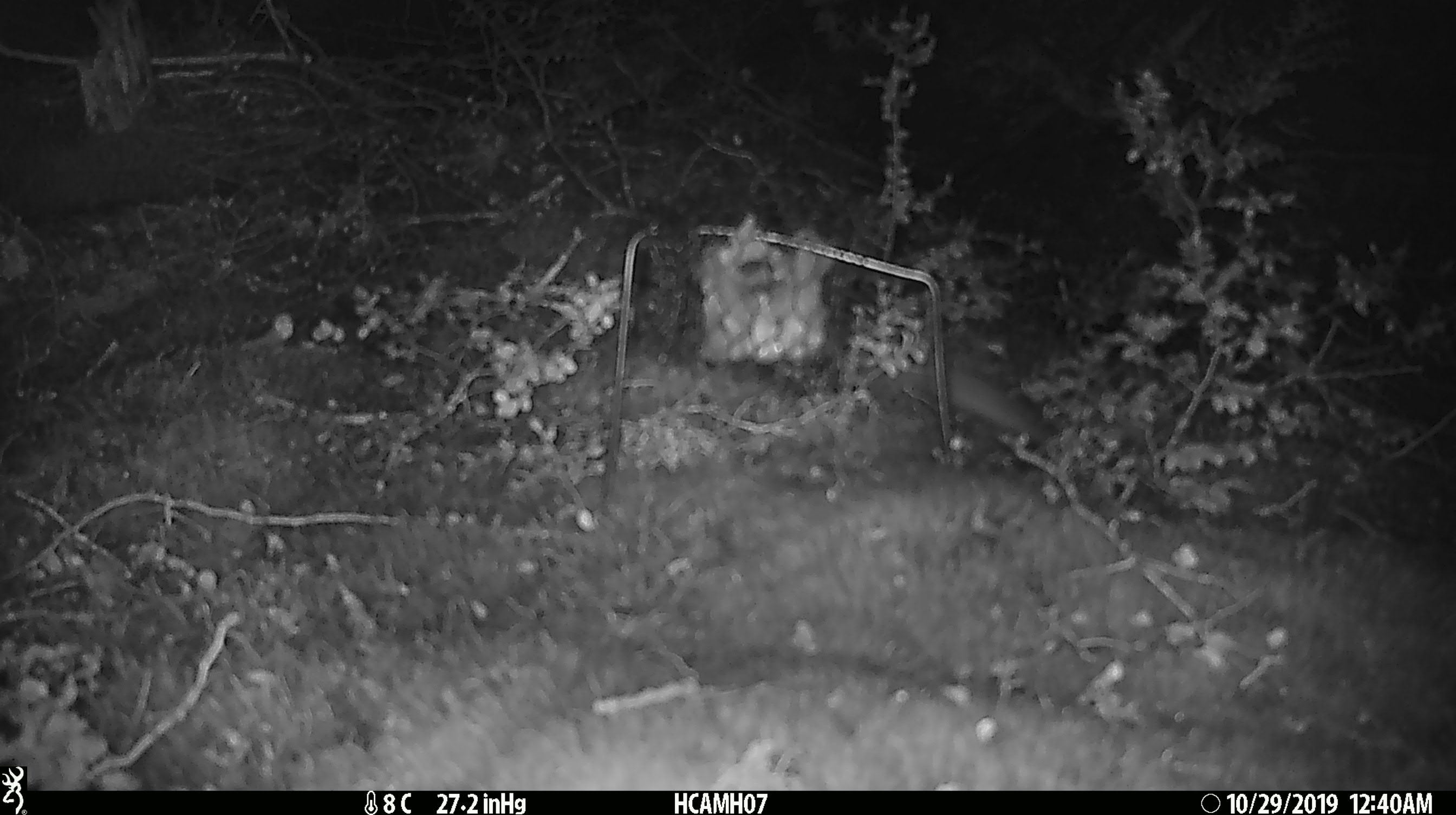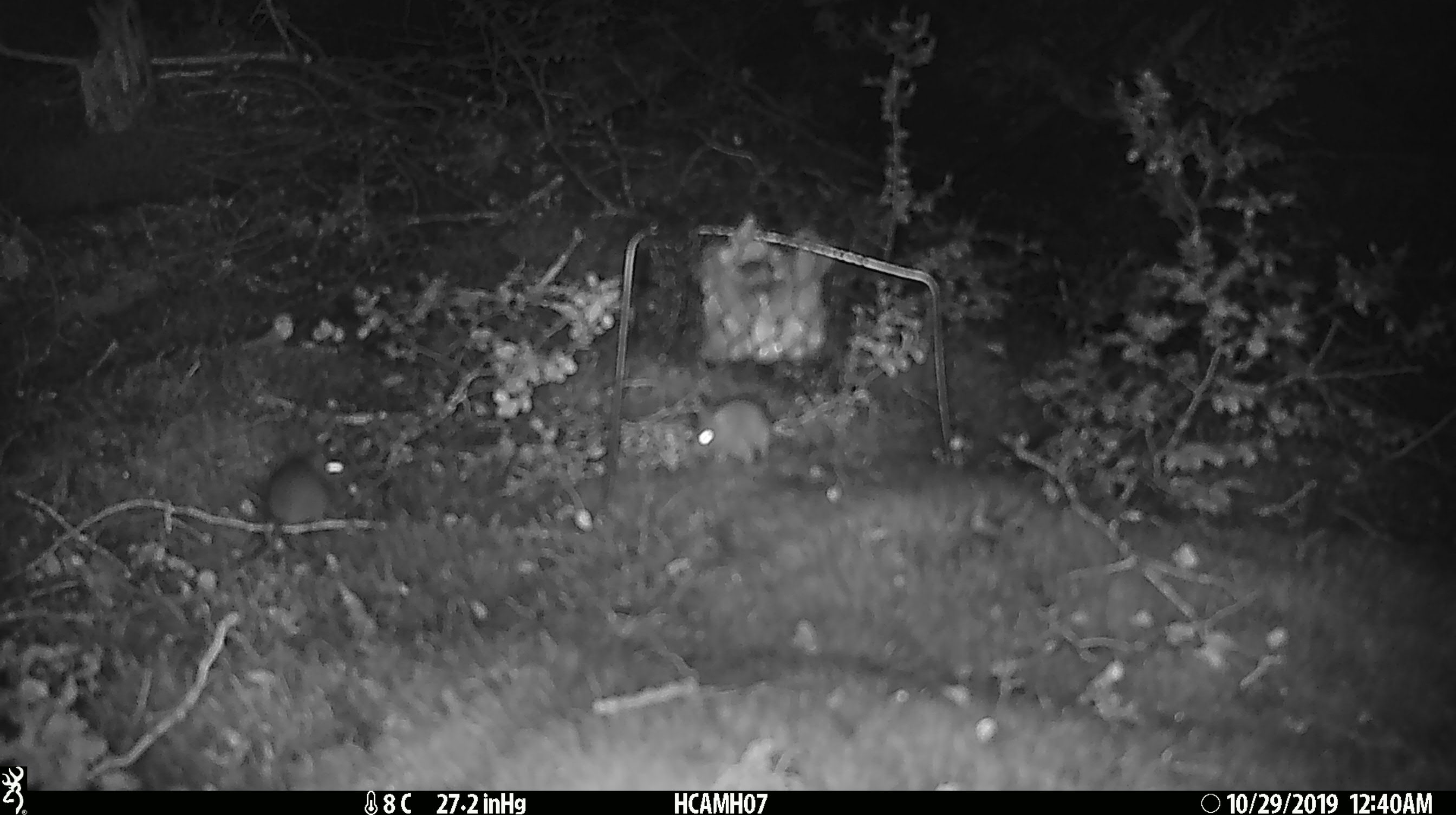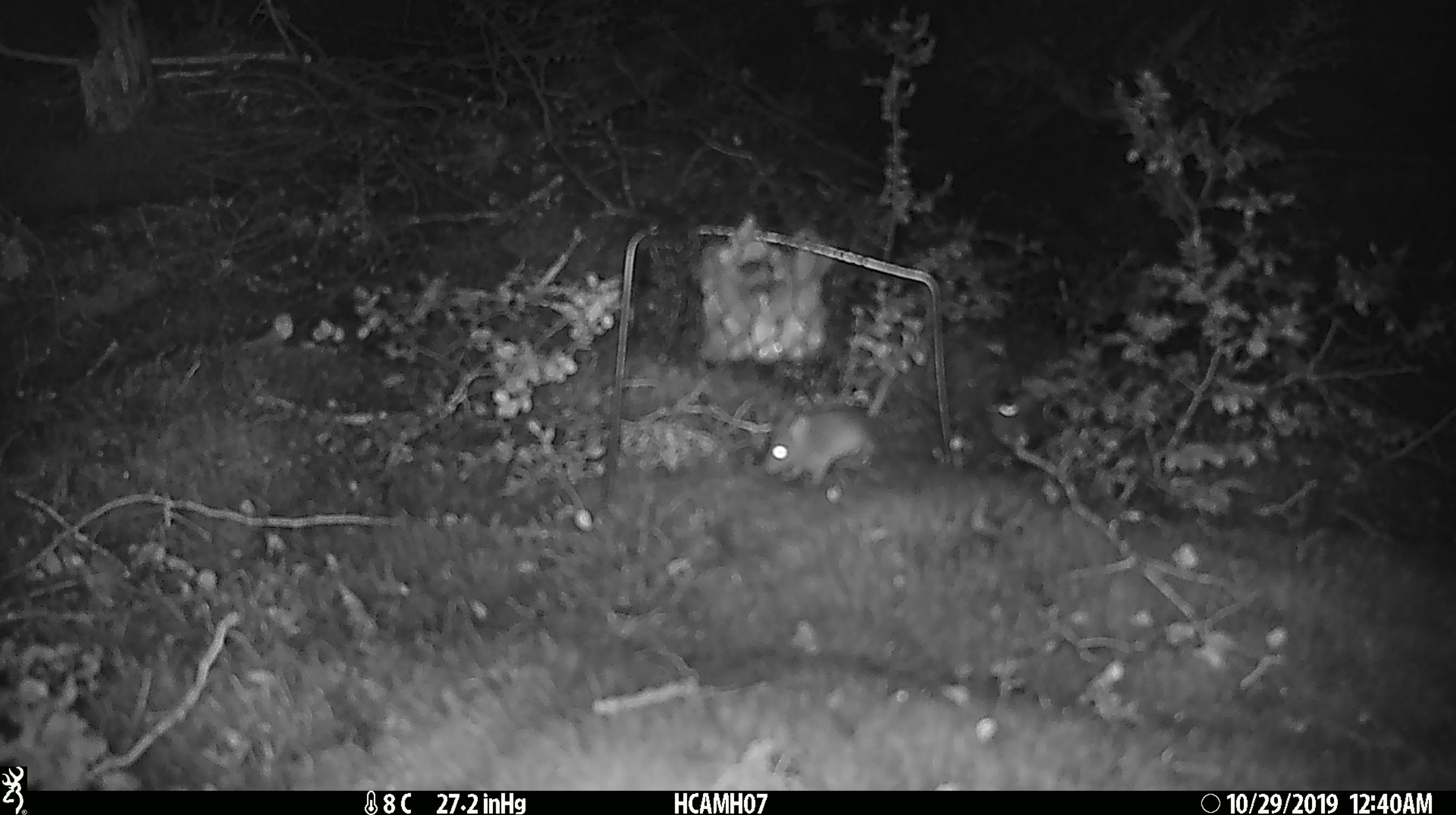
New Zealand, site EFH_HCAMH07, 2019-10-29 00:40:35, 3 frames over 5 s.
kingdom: Animalia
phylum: Chordata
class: Mammalia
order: Rodentia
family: Muridae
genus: Mus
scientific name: Mus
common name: mouse